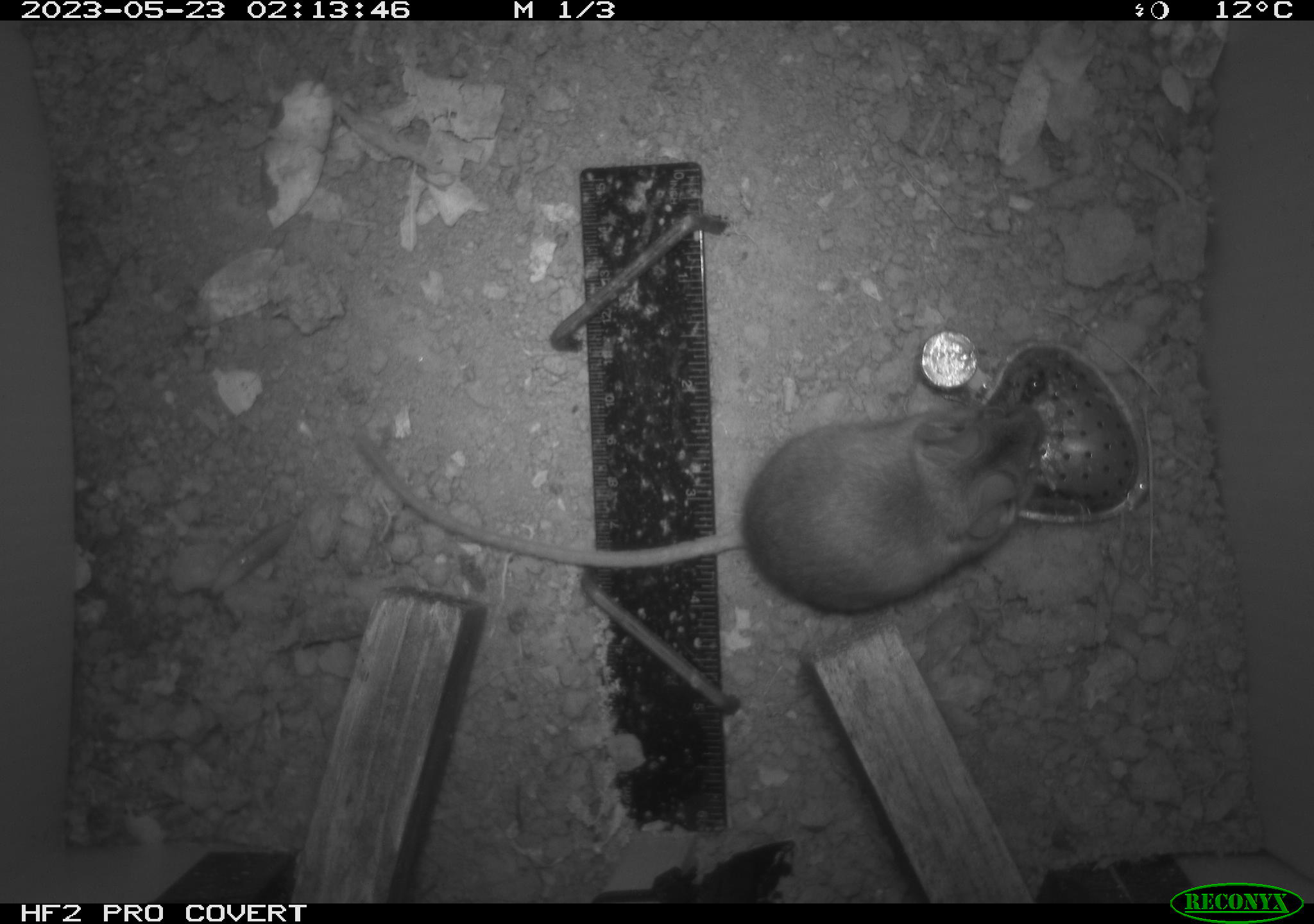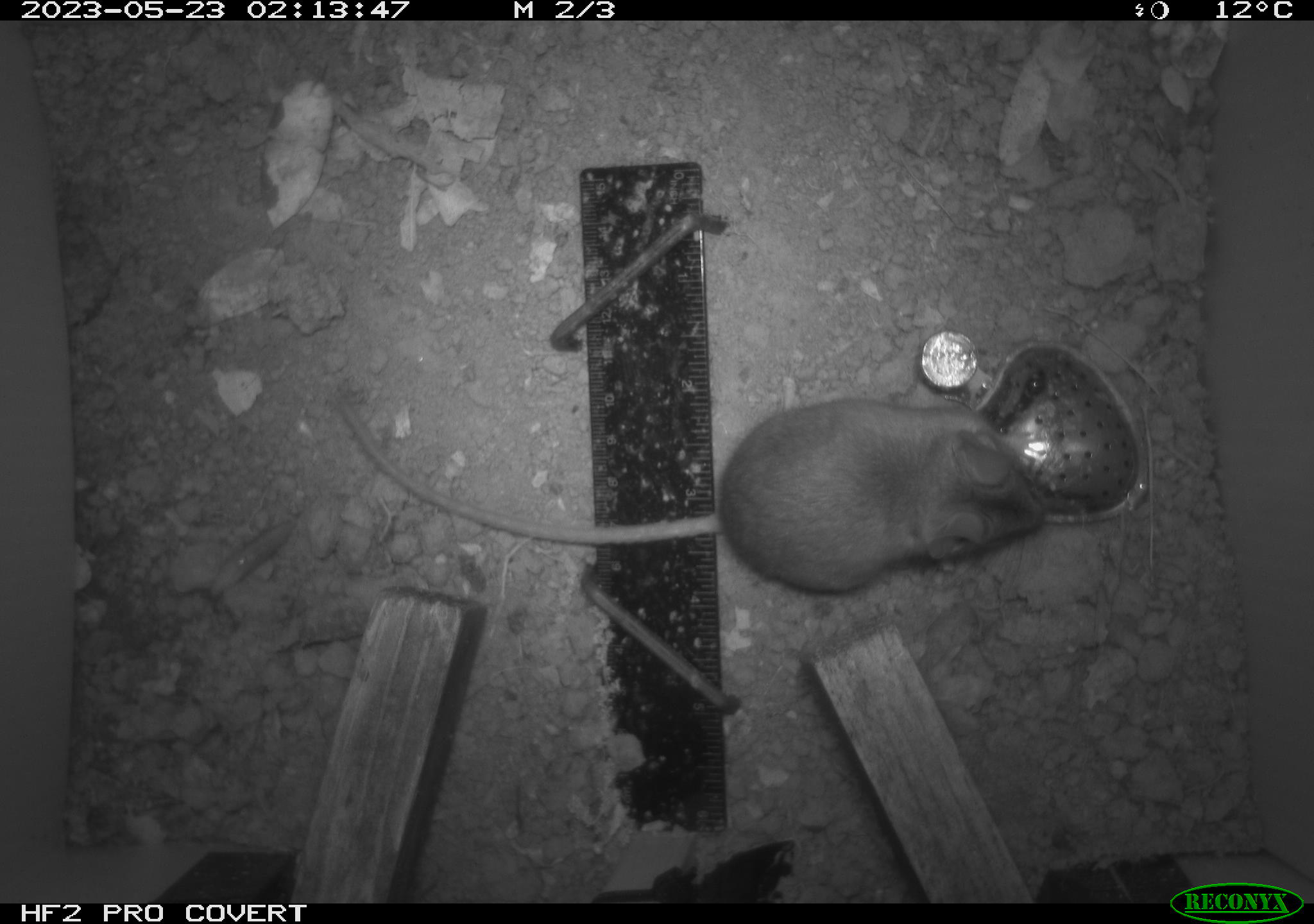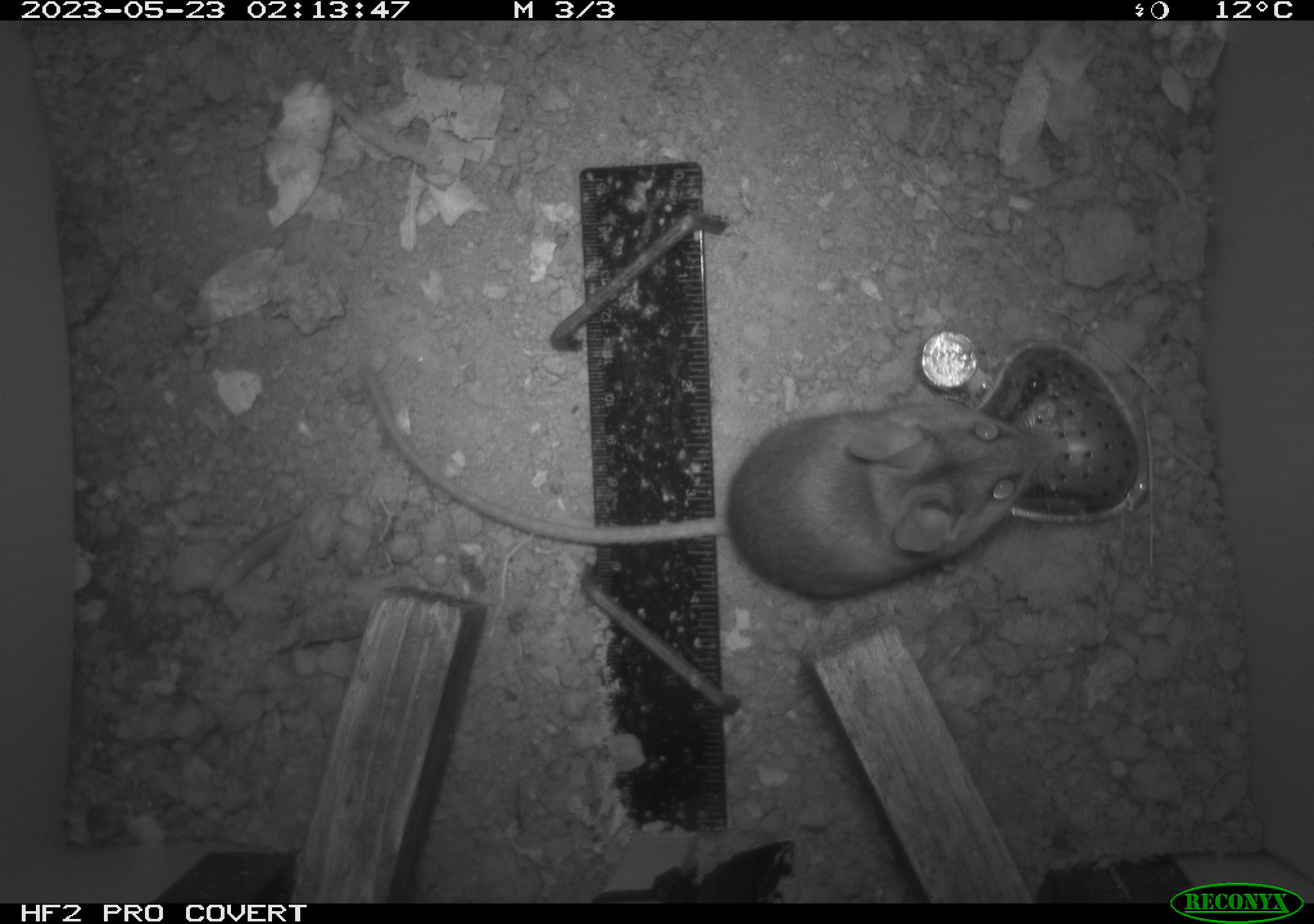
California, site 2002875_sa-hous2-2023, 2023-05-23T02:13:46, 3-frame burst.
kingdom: Animalia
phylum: Chordata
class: Mammalia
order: Rodentia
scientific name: Rodentia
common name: mouse species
Mouse species (Rodentia).